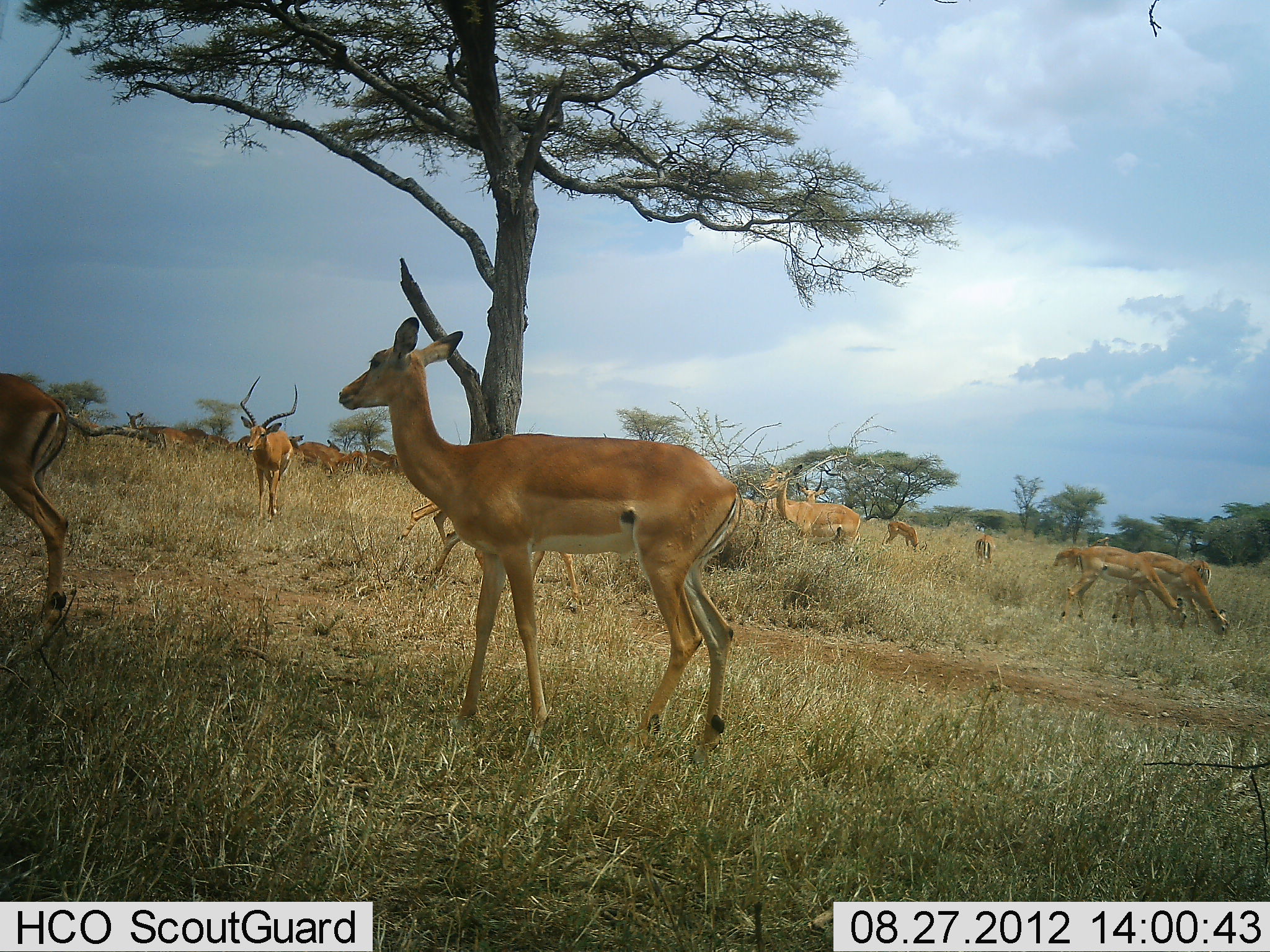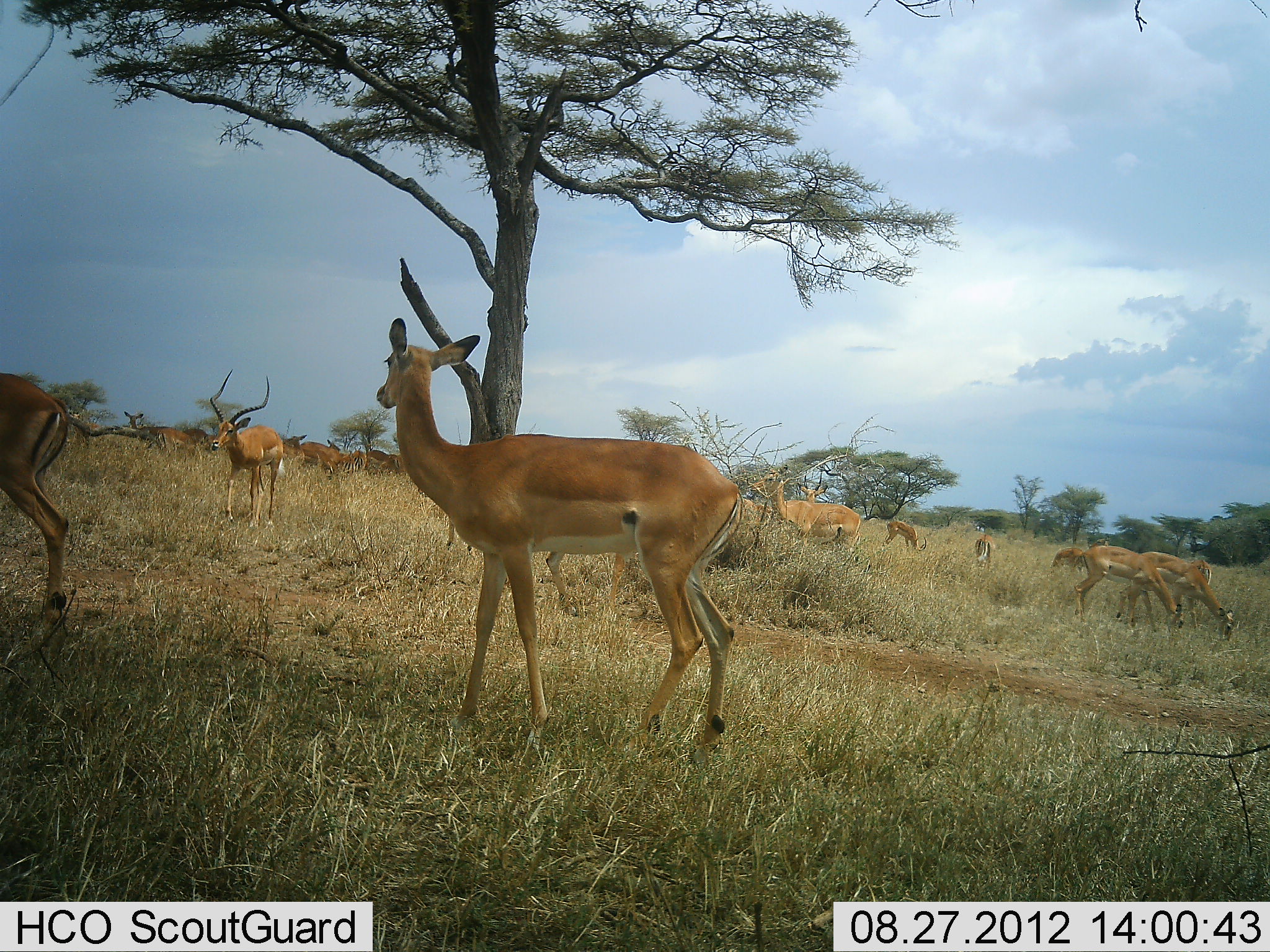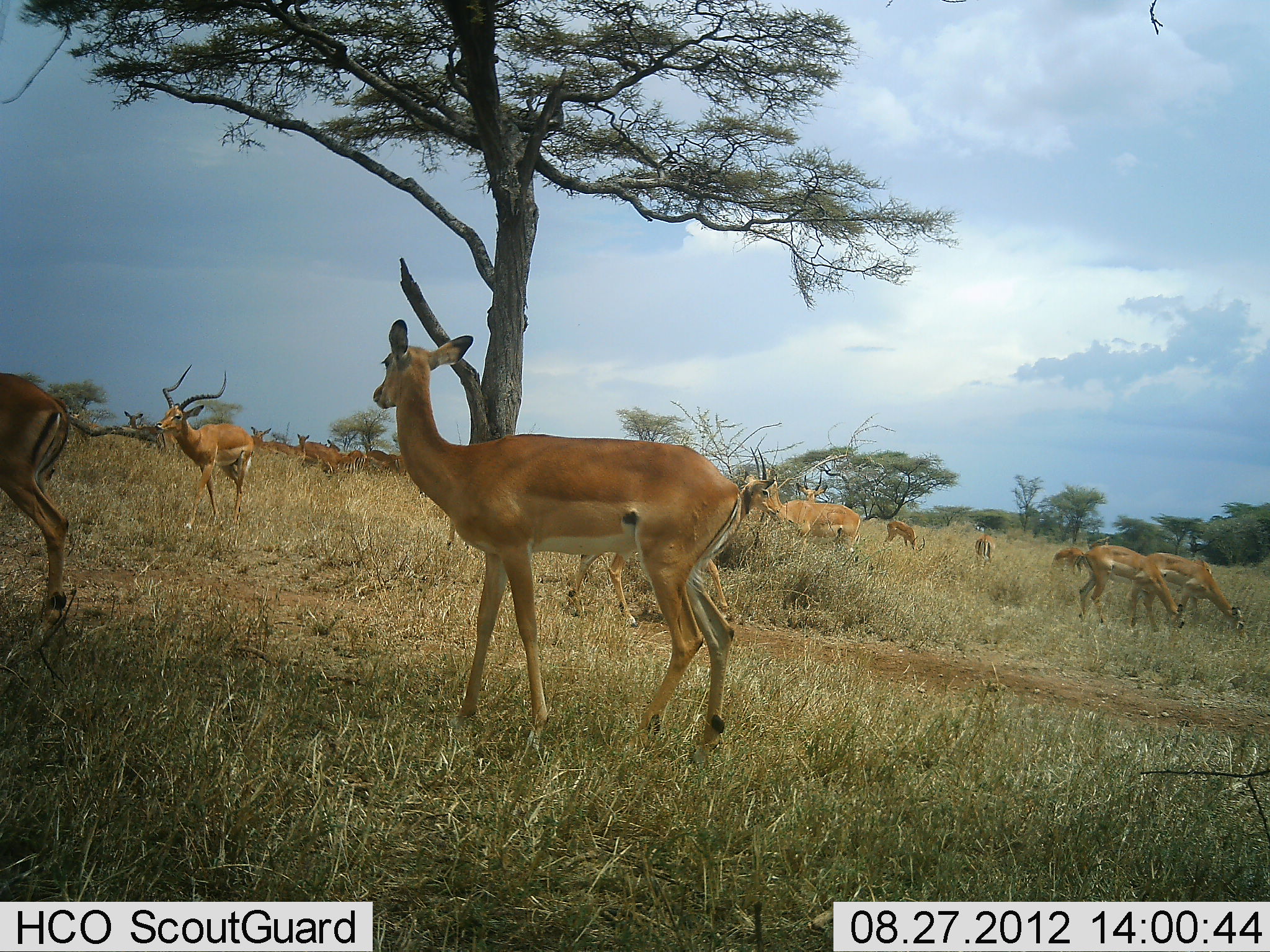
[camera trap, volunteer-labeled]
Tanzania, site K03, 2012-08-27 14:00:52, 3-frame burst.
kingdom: Animalia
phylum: Chordata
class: Mammalia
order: Artiodactyla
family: Bovidae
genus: Aepyceros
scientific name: Aepyceros melampus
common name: impala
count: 11-50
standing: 73%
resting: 9%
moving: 91%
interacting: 9%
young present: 0%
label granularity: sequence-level